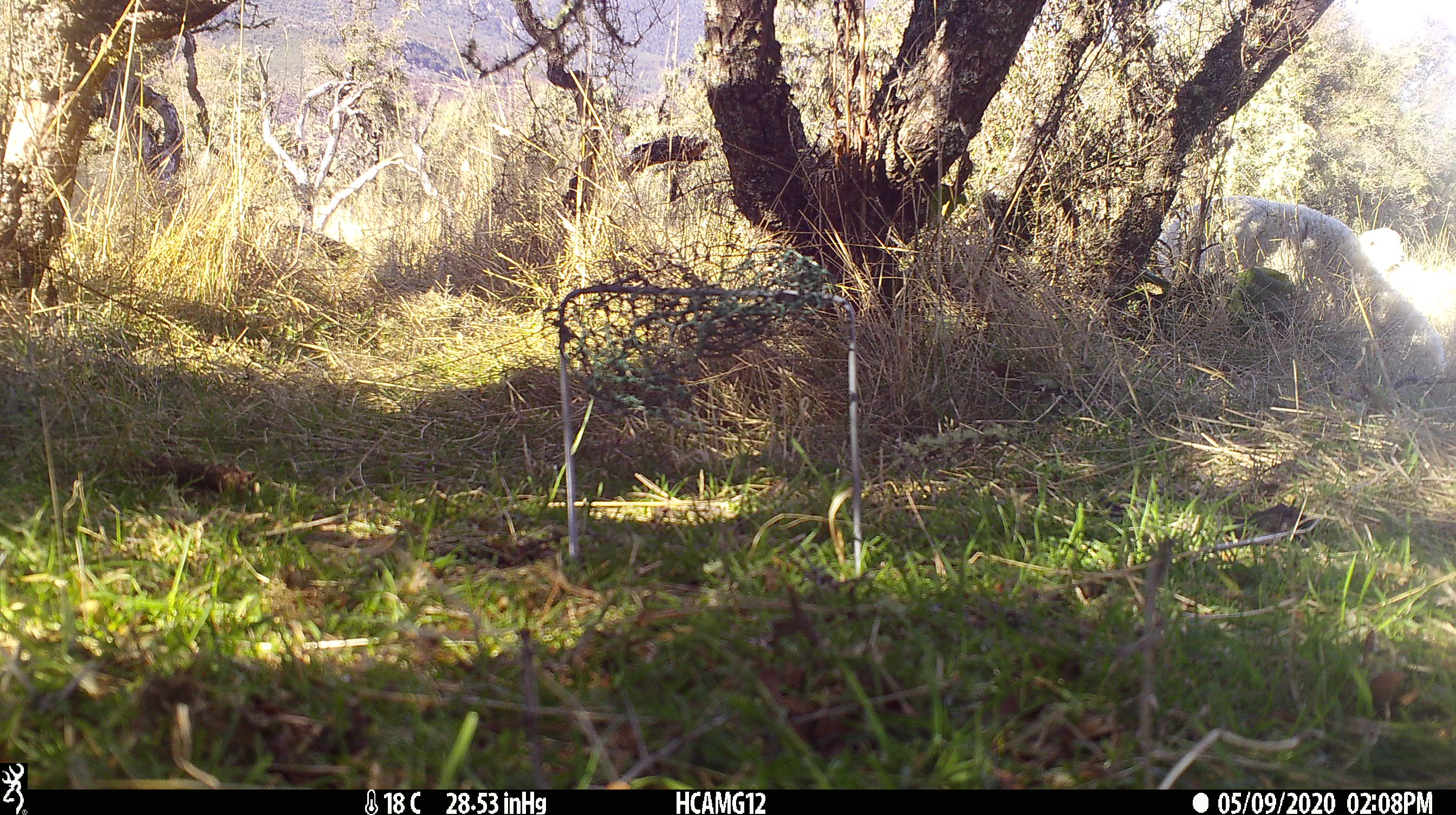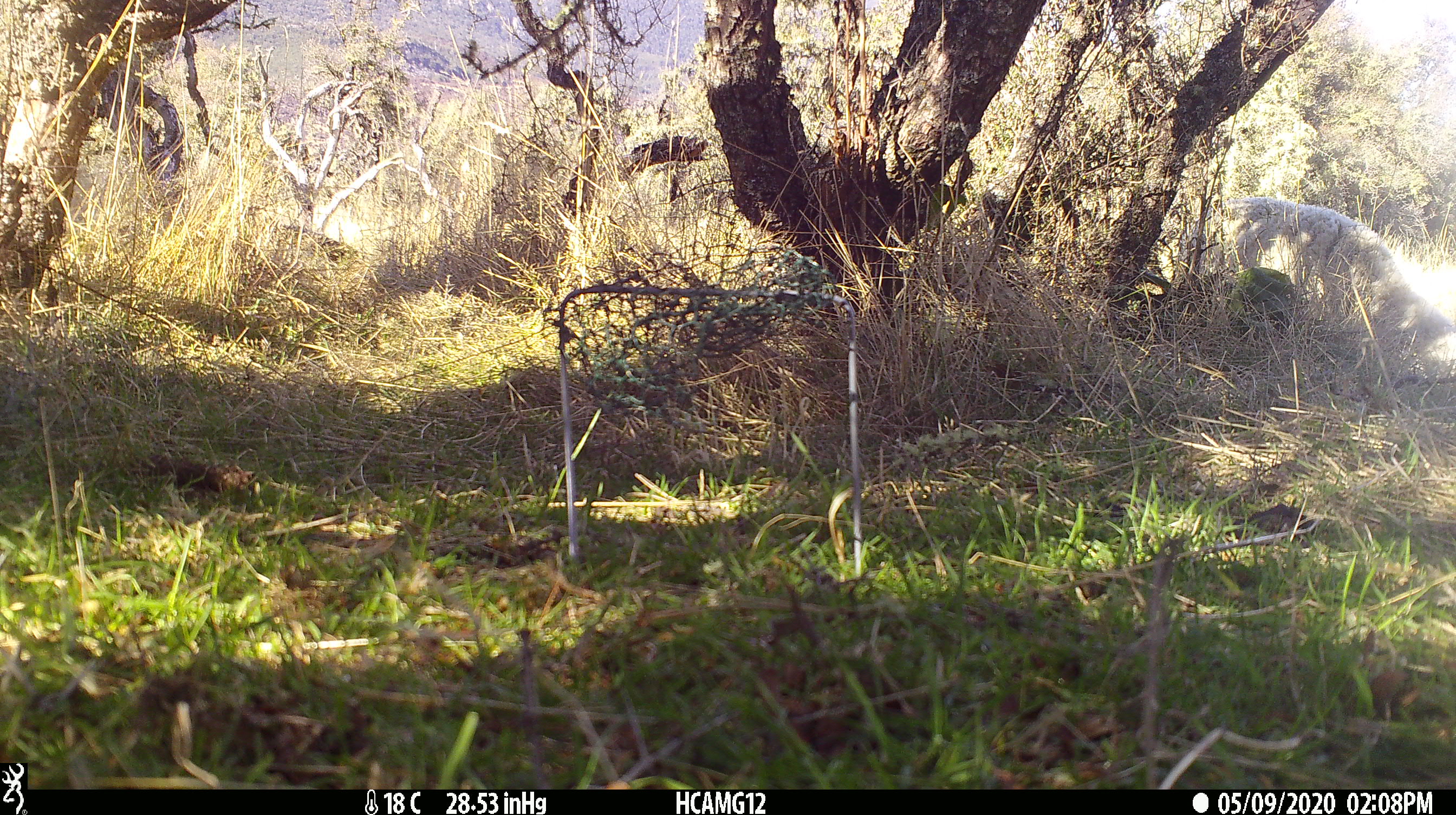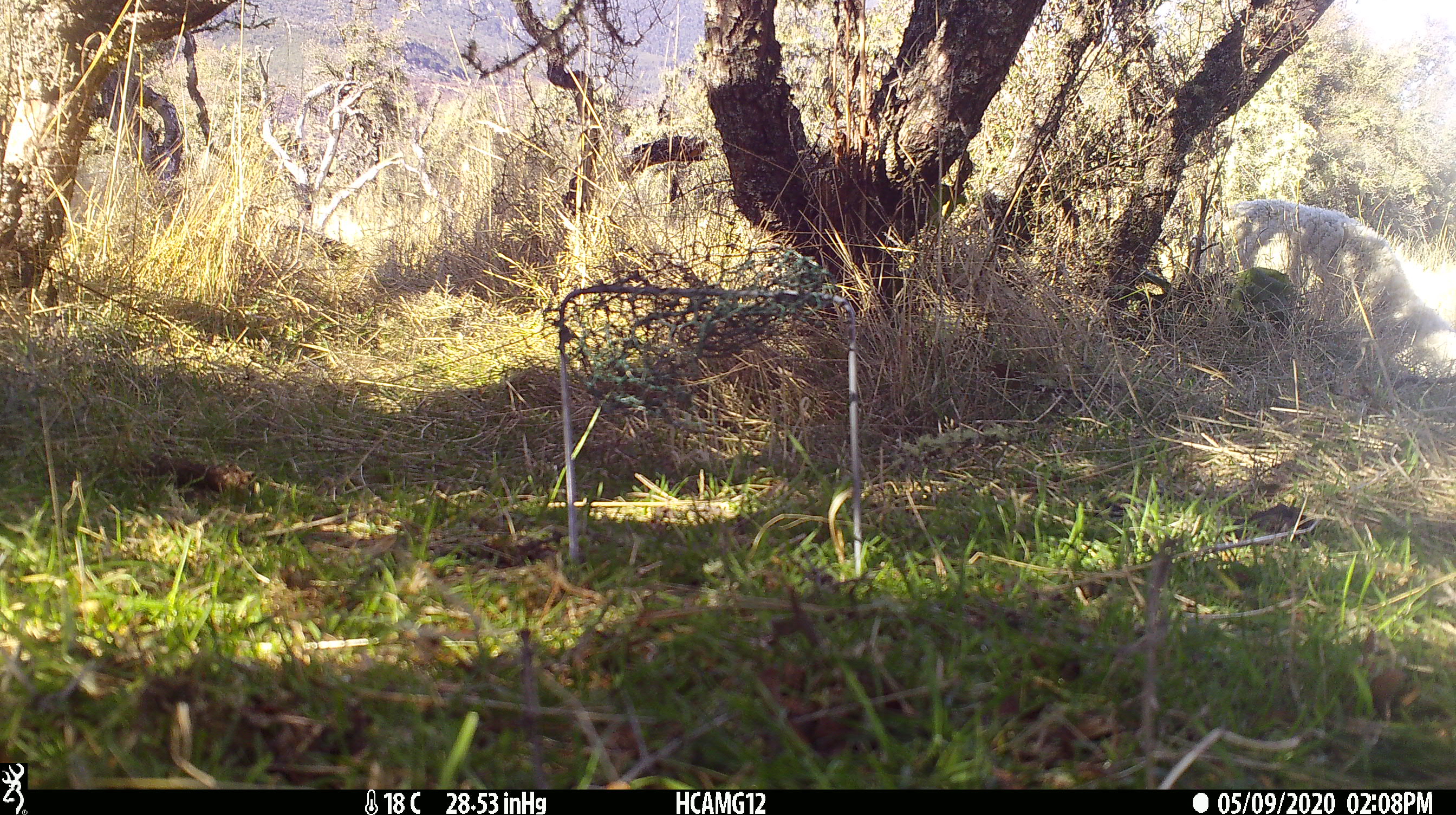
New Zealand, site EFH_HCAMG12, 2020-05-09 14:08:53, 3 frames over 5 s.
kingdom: Animalia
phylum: Chordata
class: Mammalia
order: Artiodactyla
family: Bovidae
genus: Ovis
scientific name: Ovis aries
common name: domestic sheep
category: sheep